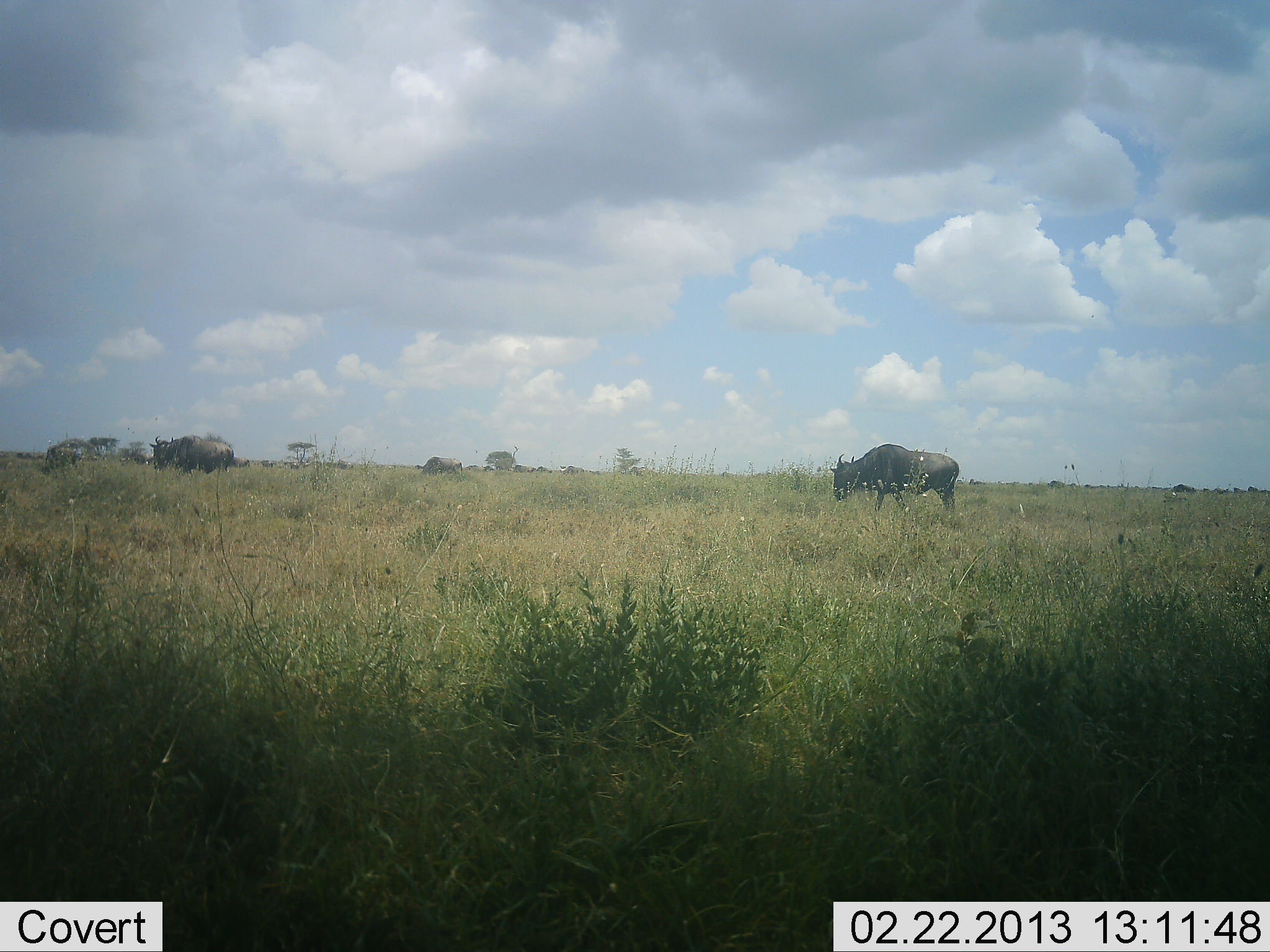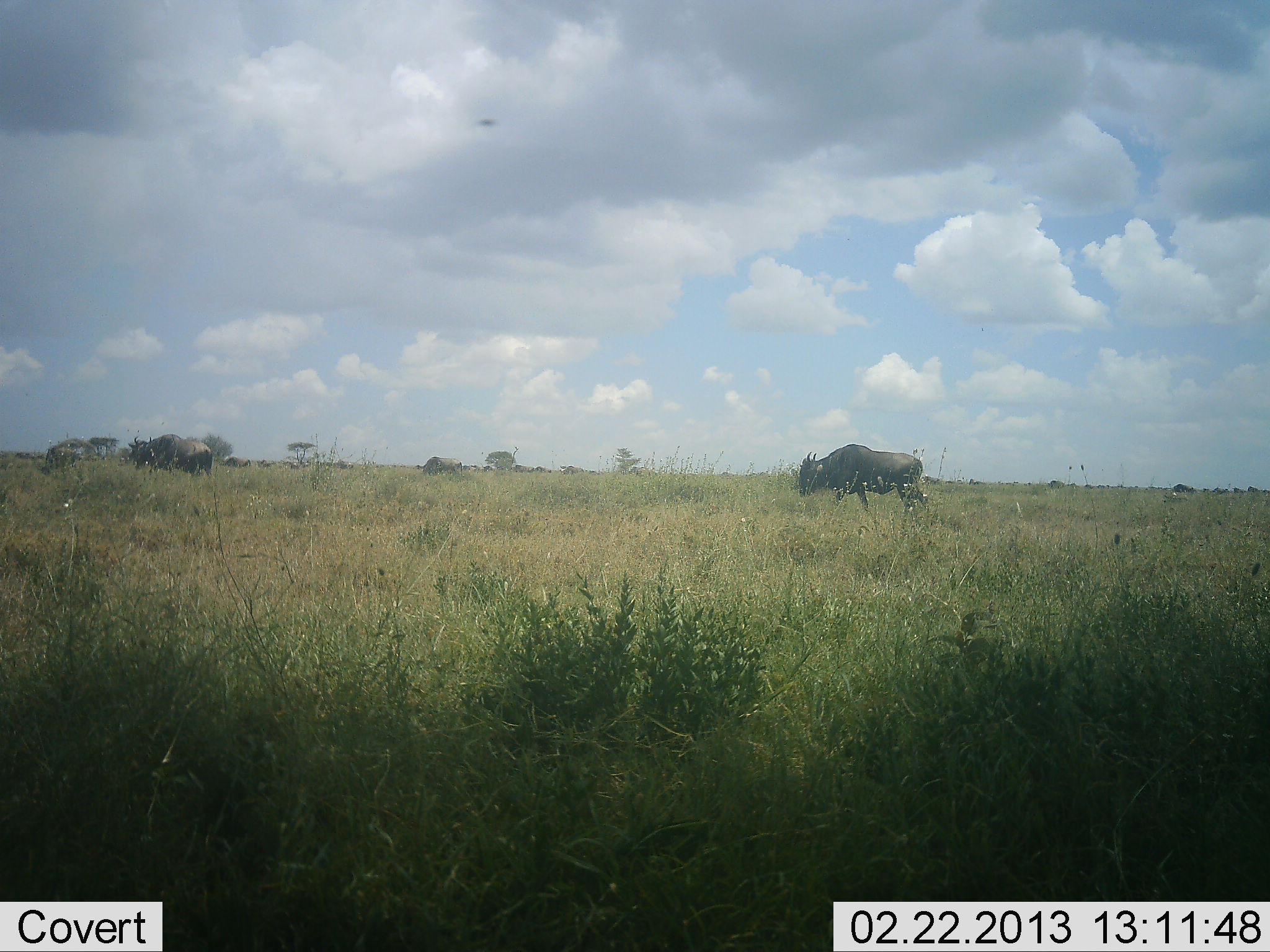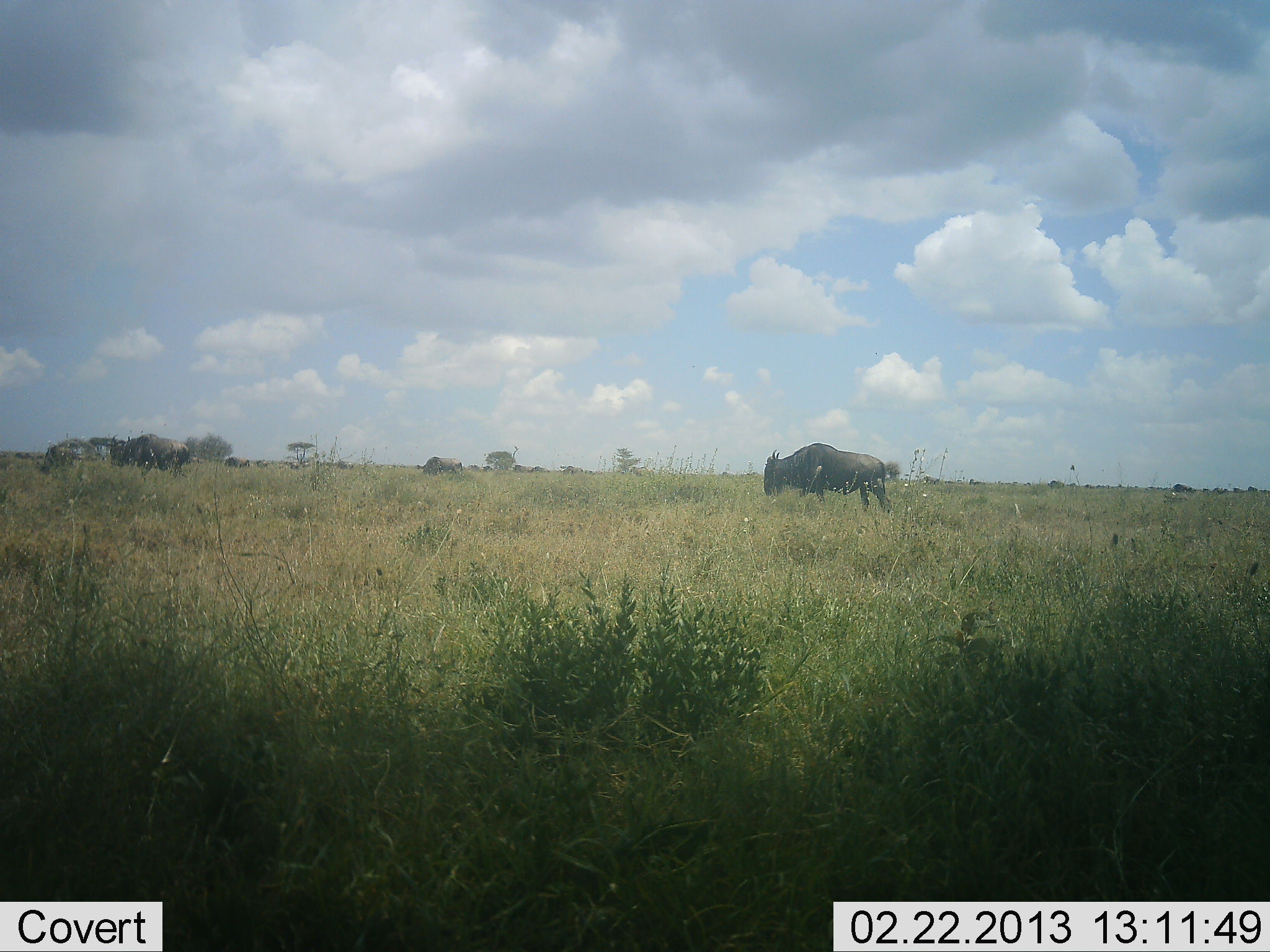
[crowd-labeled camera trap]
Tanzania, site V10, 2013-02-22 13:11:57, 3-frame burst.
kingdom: Animalia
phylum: Chordata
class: Mammalia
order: Artiodactyla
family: Bovidae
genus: Connochaetes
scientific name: Connochaetes taurinus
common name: blue wildebeest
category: wildebeest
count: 2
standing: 11%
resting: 0%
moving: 100%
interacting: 0%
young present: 0%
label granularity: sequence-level